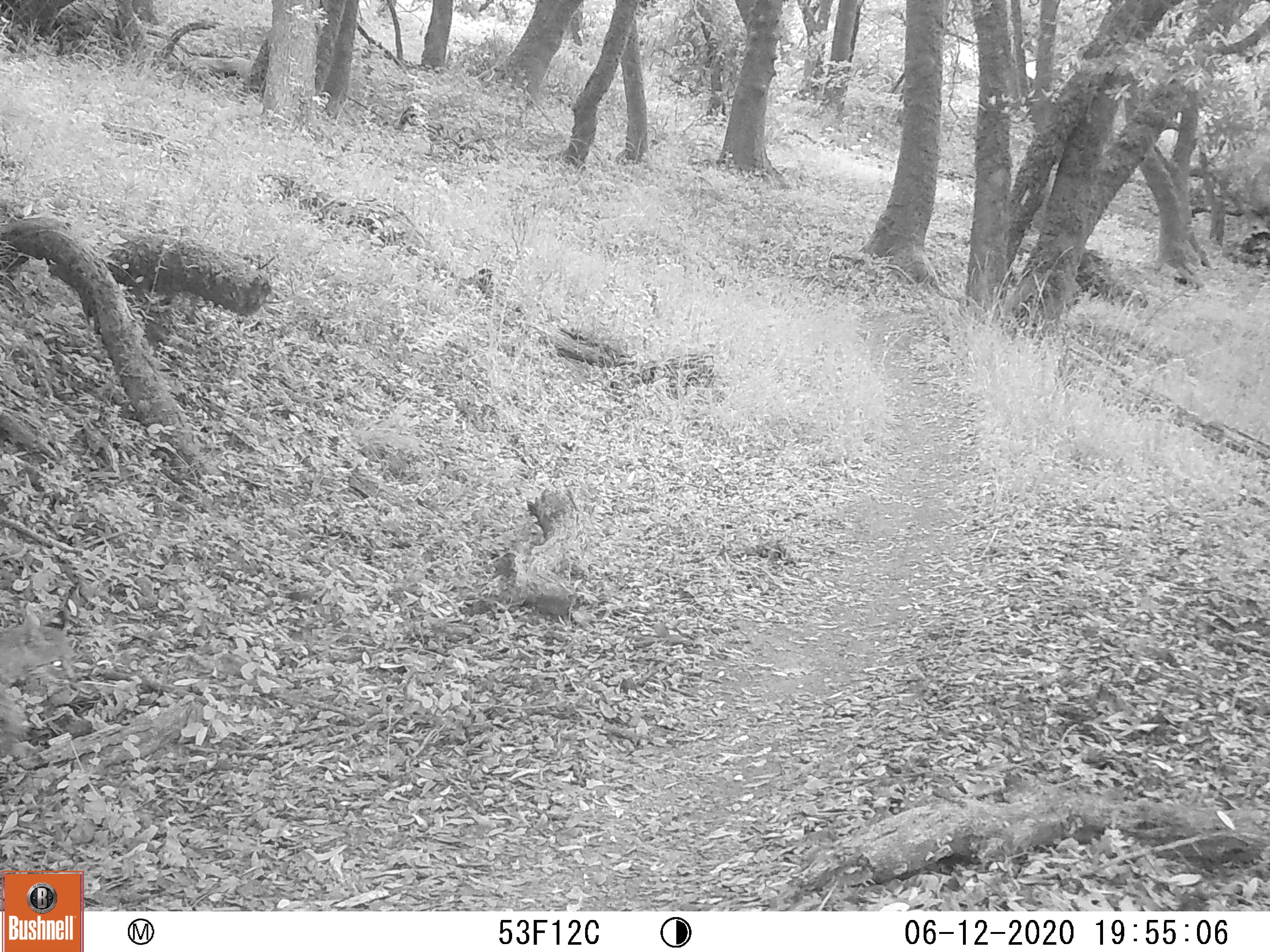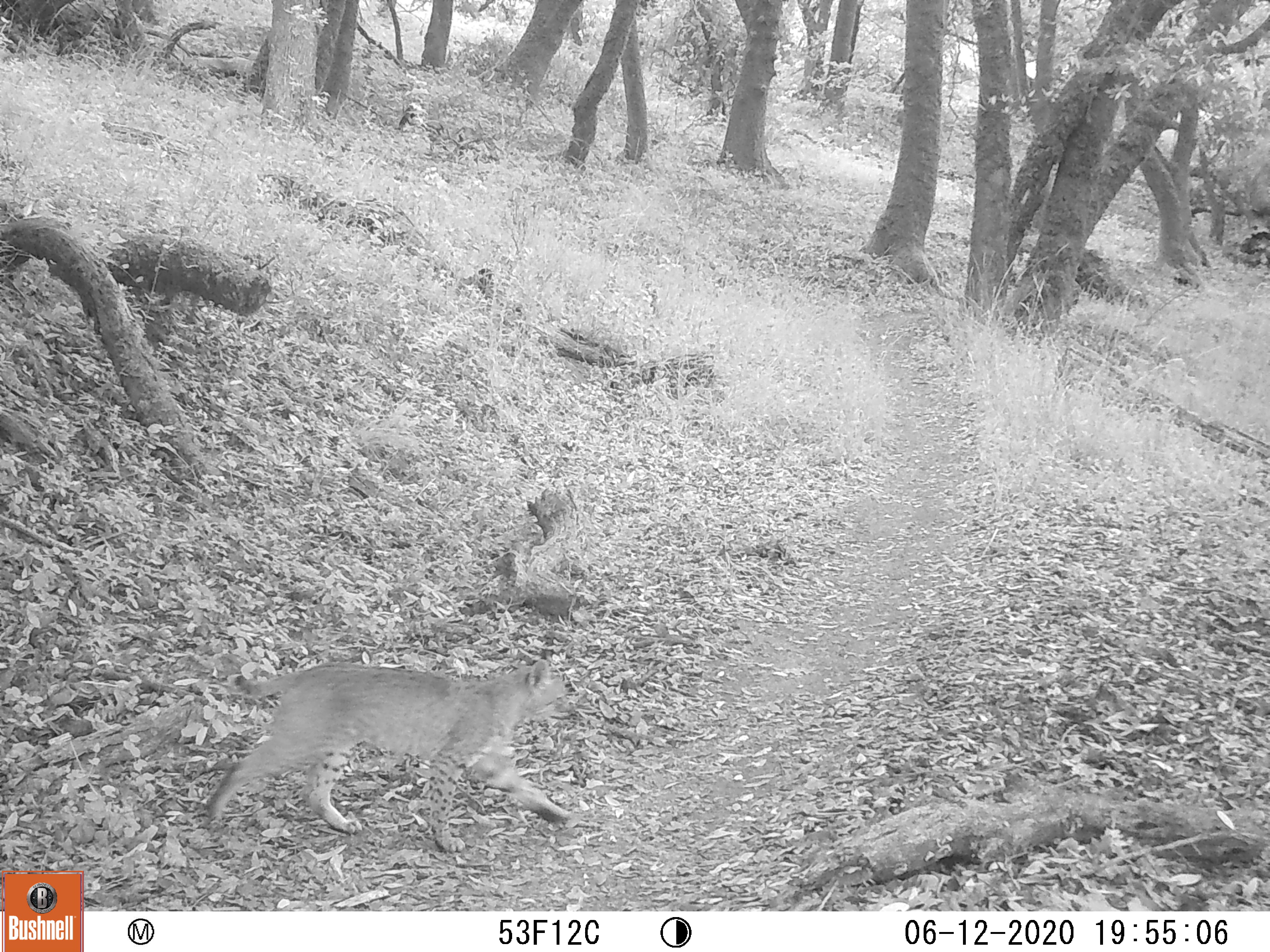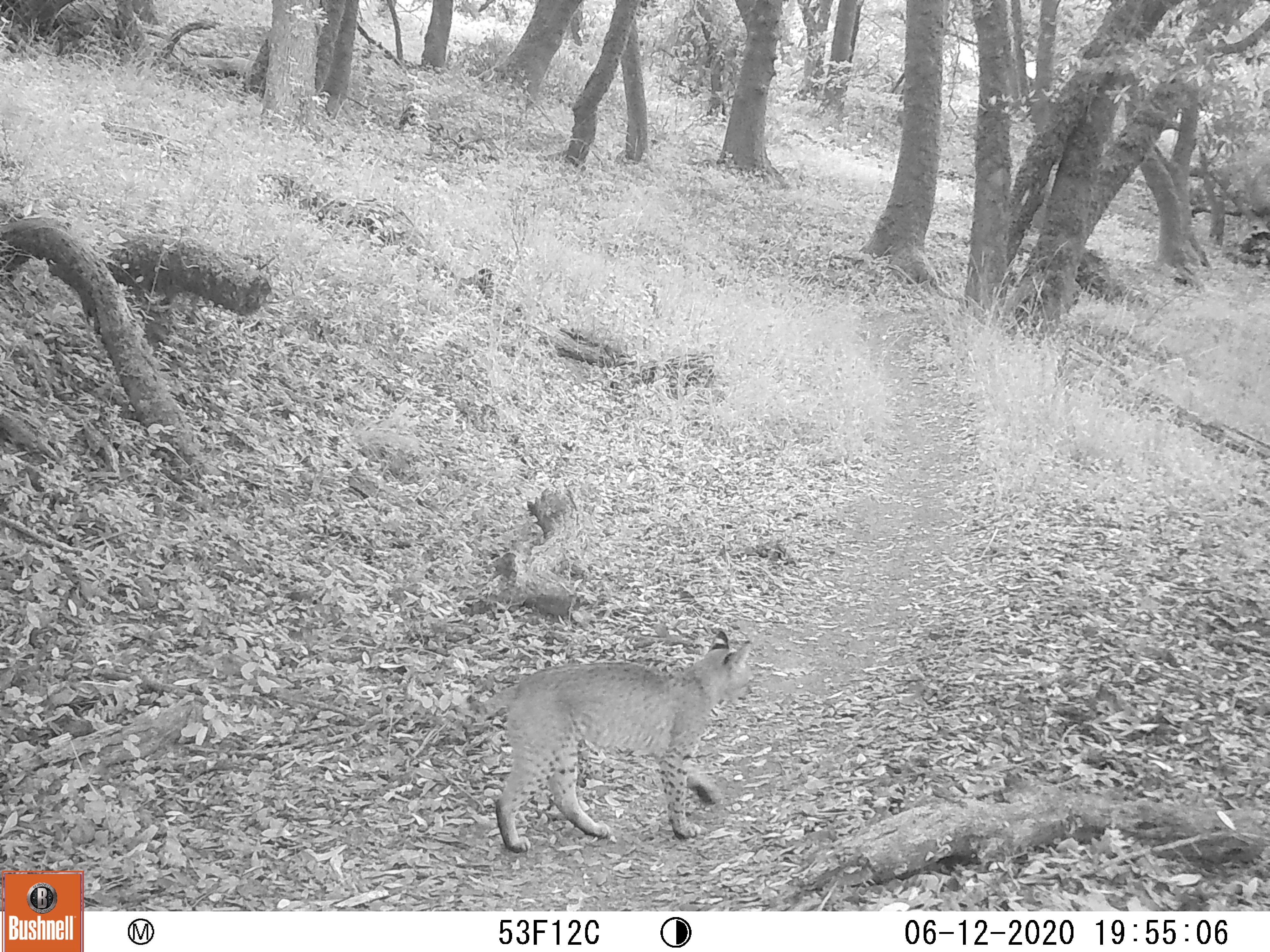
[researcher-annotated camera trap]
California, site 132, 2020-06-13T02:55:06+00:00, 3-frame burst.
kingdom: Animalia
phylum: Chordata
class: Mammalia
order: Carnivora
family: Felidae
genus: Lynx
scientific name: Lynx rufus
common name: bobcat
Bobcat (Lynx rufus).